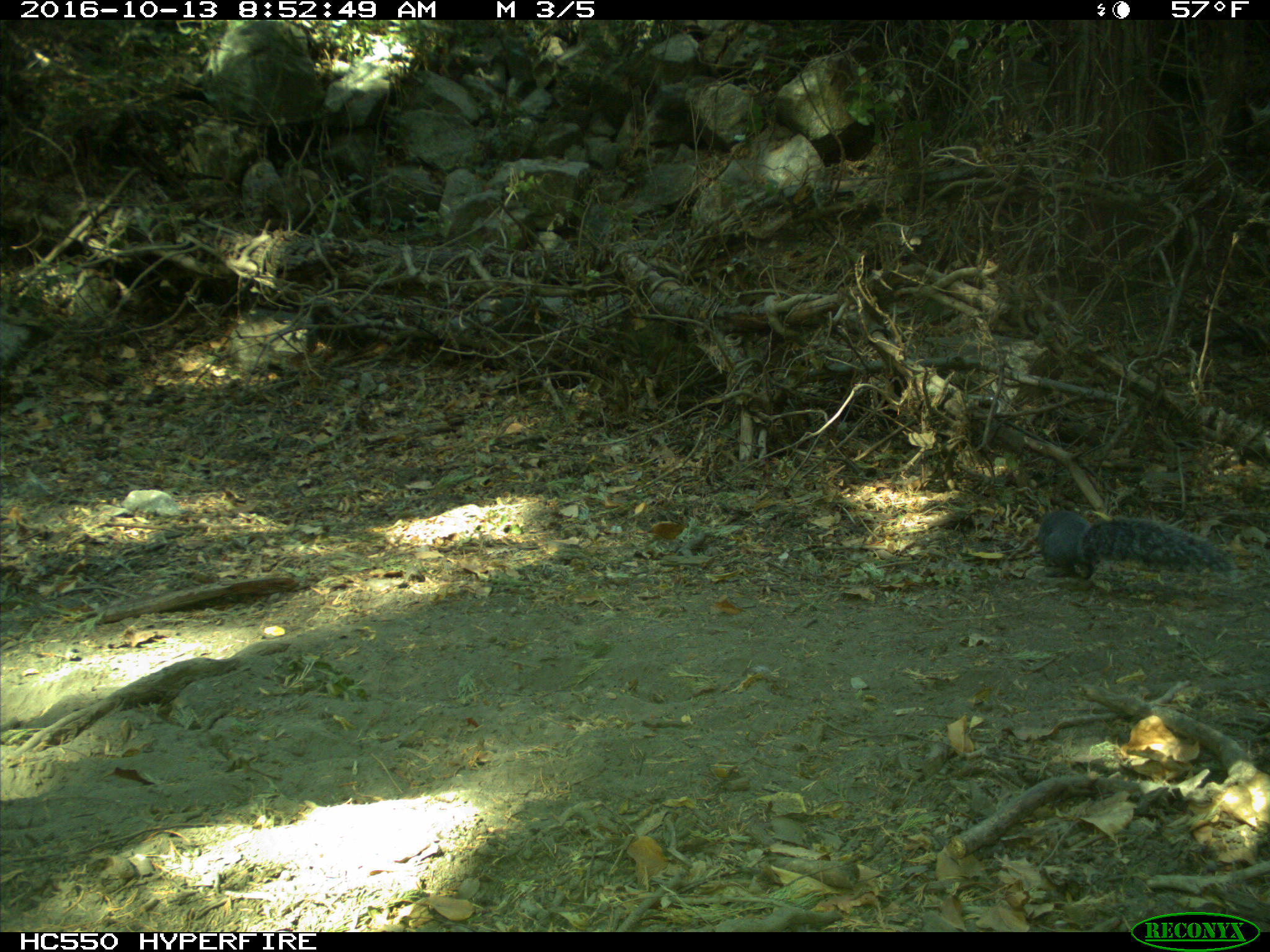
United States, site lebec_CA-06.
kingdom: Animalia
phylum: Chordata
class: Mammalia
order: Rodentia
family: Sciuridae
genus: Sciurus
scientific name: Sciurus carolinensis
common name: eastern gray squirrel